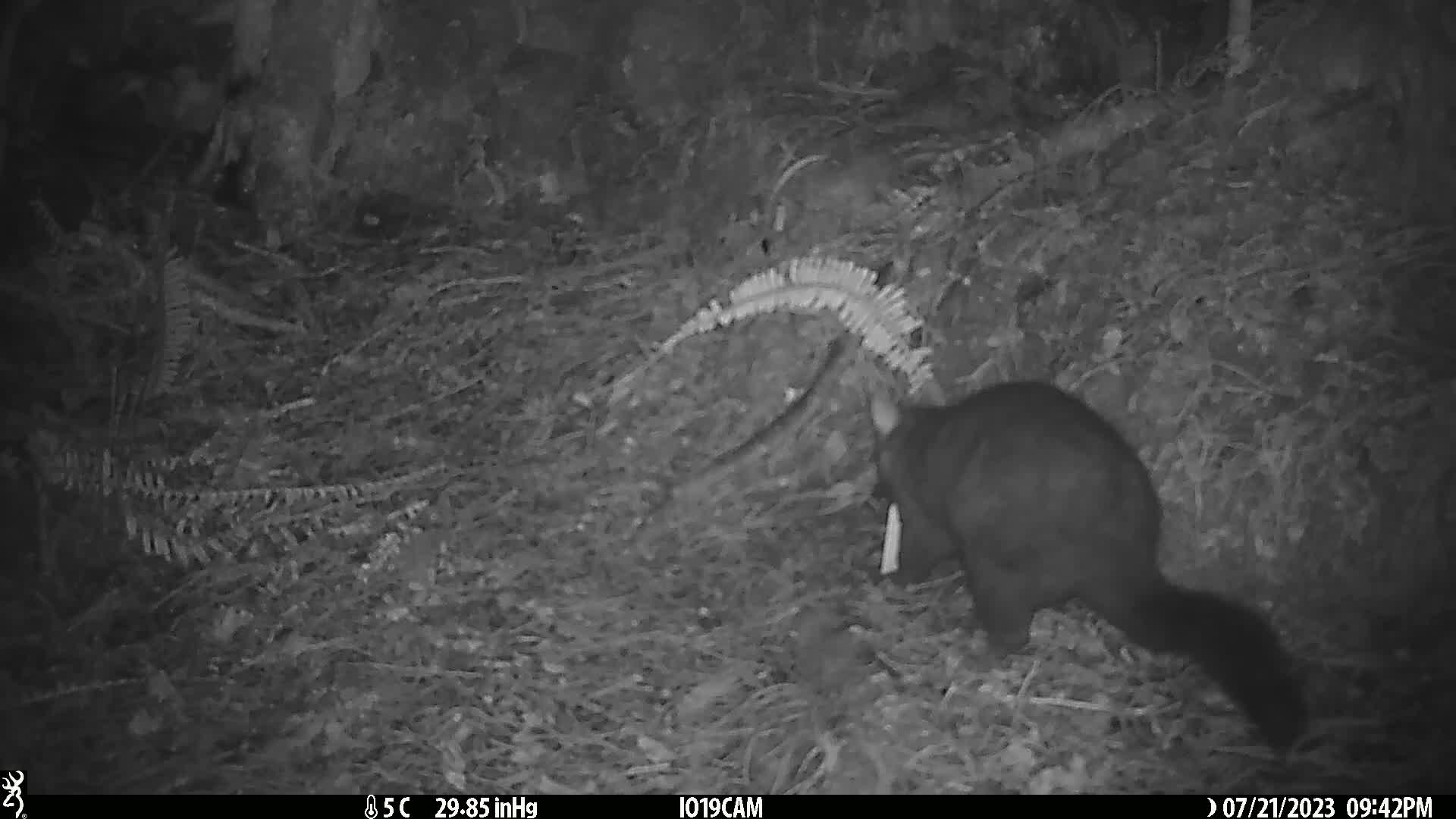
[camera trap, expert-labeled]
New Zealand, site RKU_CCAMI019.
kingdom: Animalia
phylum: Chordata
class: Mammalia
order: Diprotodontia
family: Phalangeridae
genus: Trichosurus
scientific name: Trichosurus vulpecula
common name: common brushtail possum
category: possum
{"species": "possum (common brushtail possum) (Trichosurus vulpecula)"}